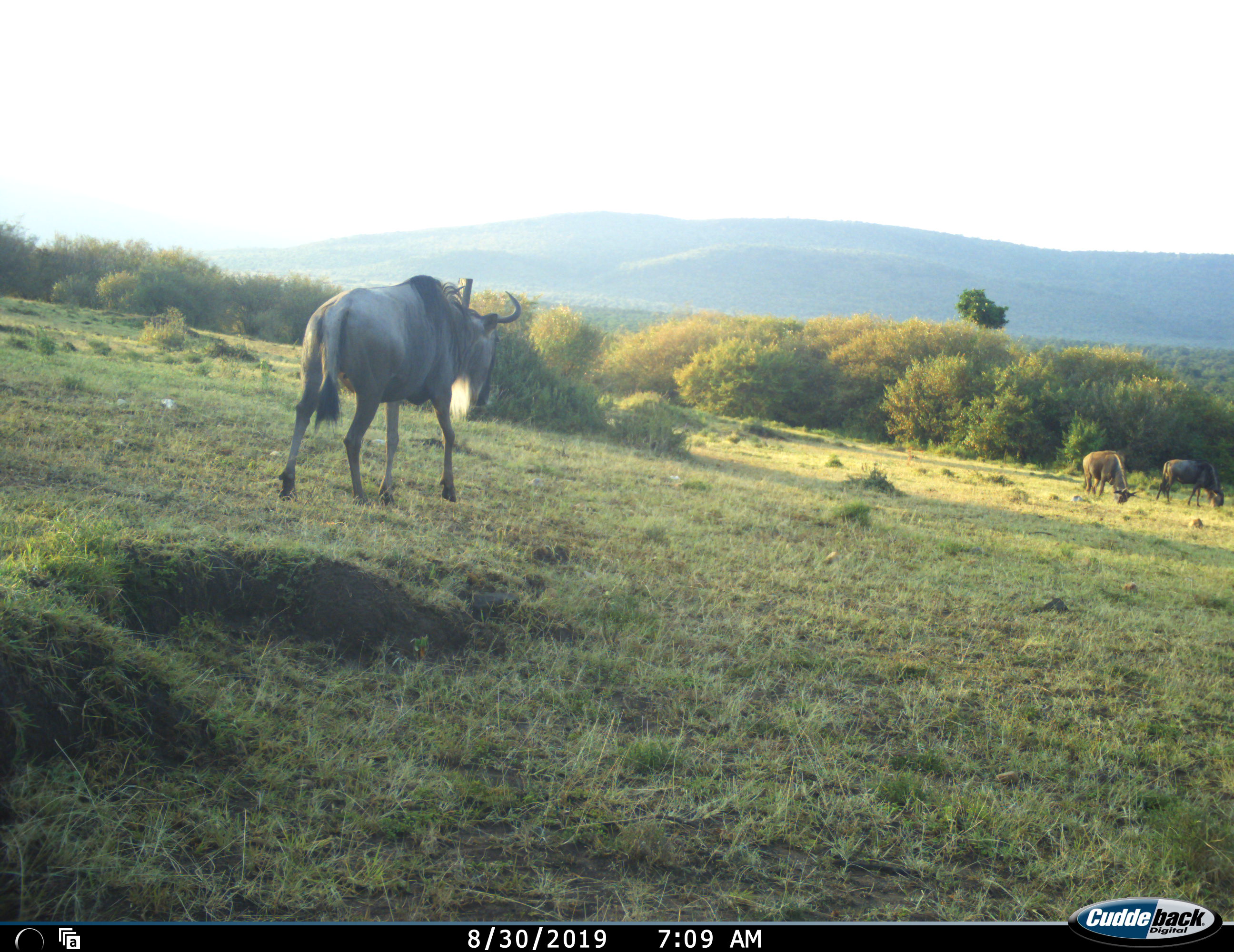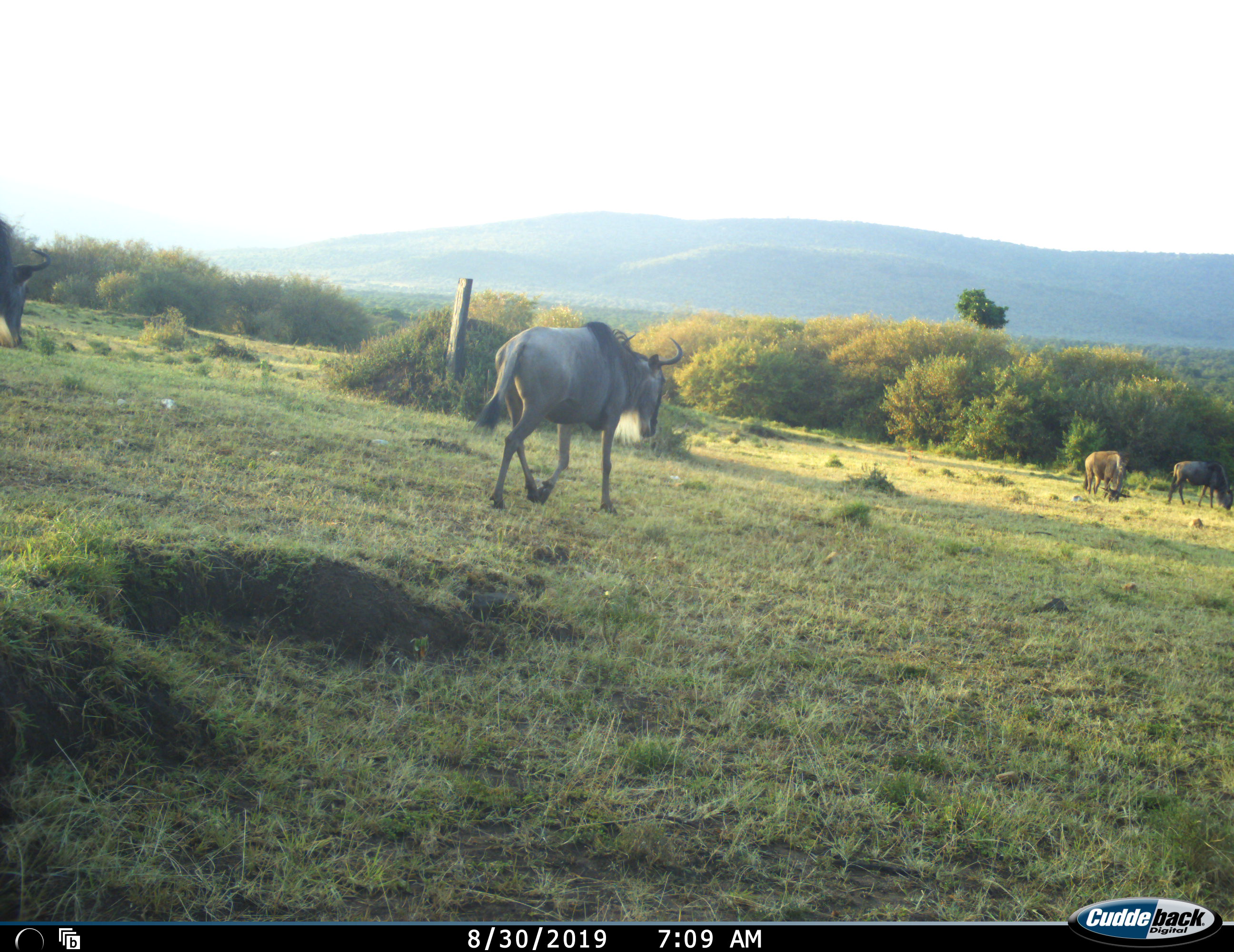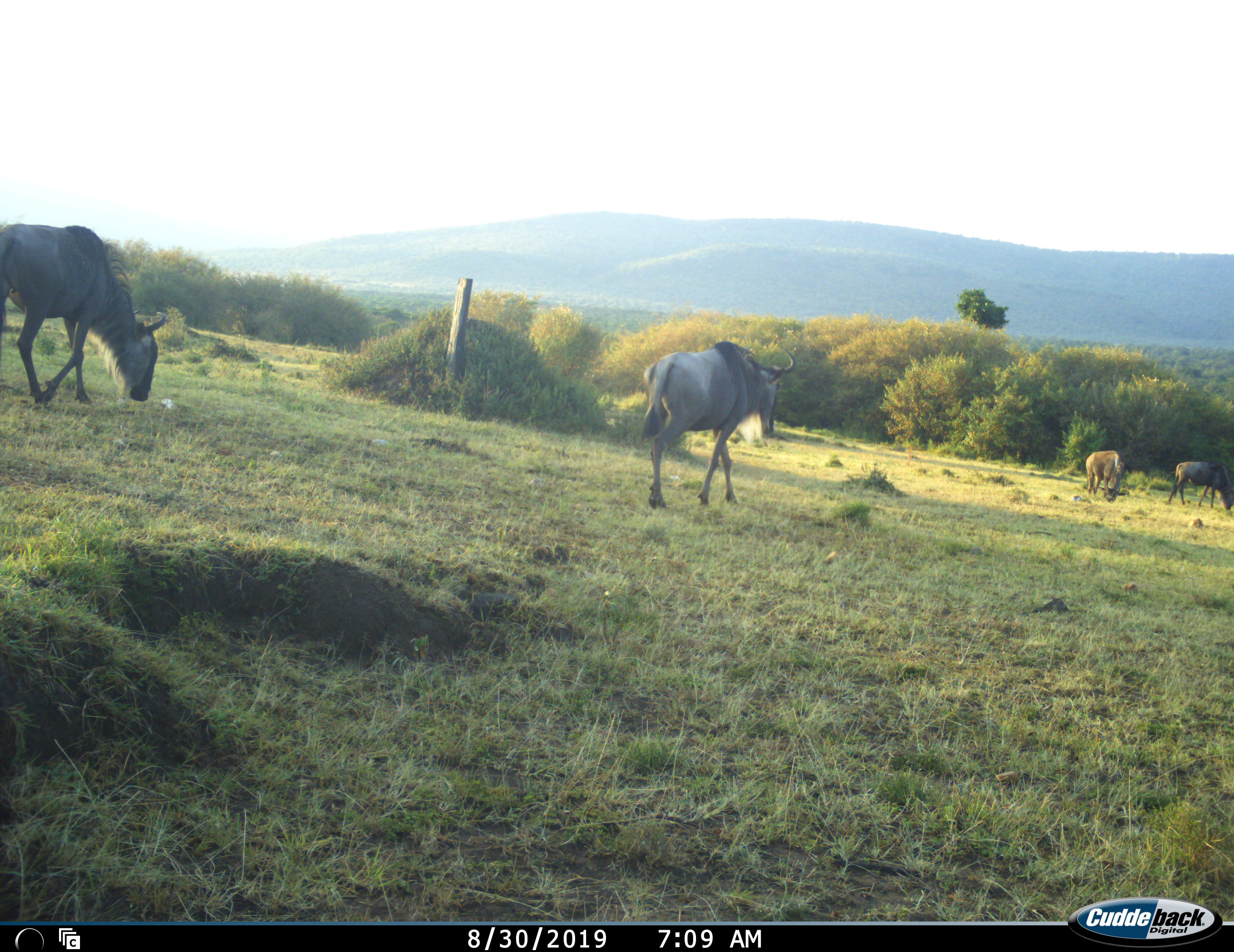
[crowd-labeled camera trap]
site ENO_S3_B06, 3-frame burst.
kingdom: Animalia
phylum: Chordata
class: Mammalia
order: Artiodactyla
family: Bovidae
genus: Connochaetes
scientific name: Connochaetes taurinus taurinus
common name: blue wildebeest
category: wildebeestblue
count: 4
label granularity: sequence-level